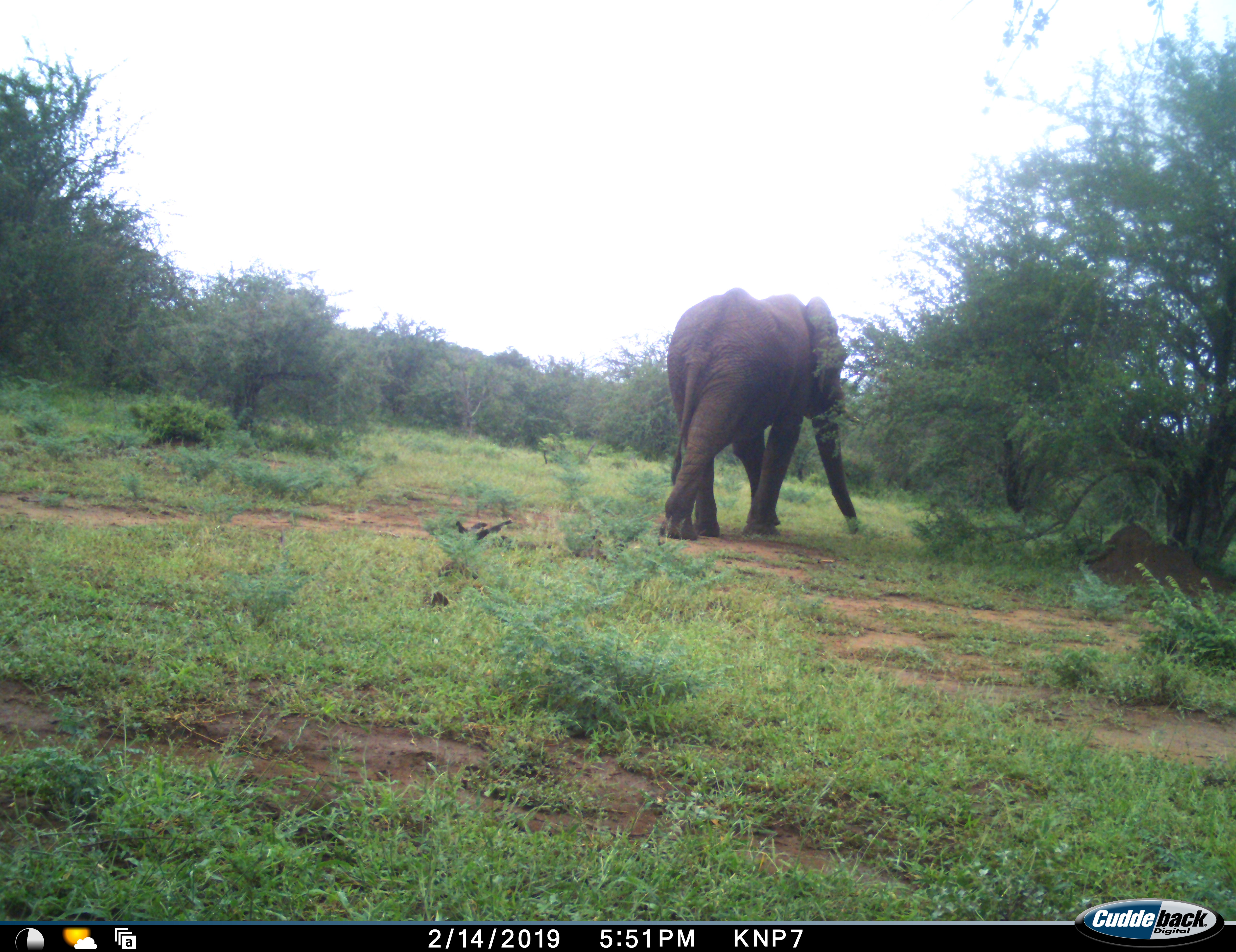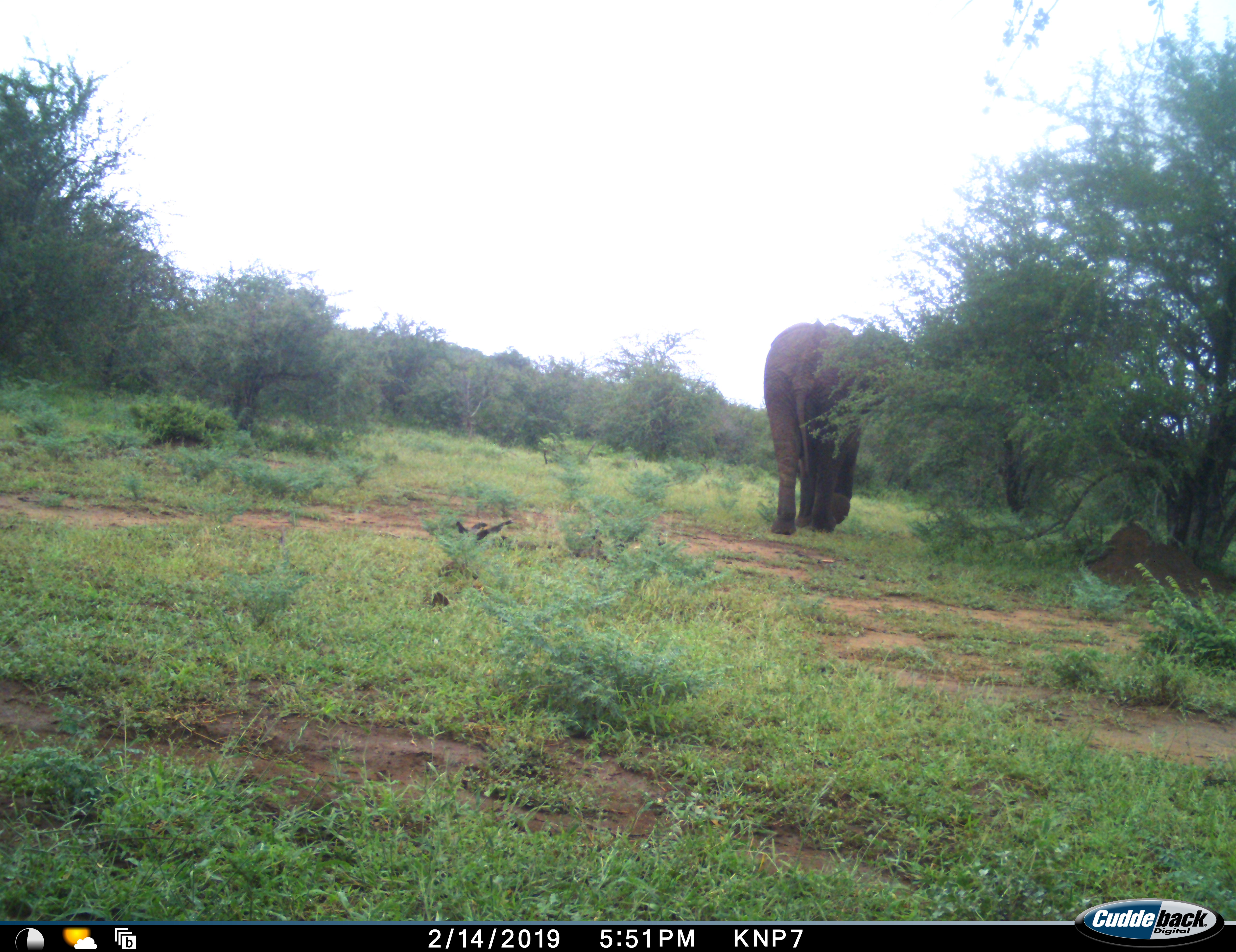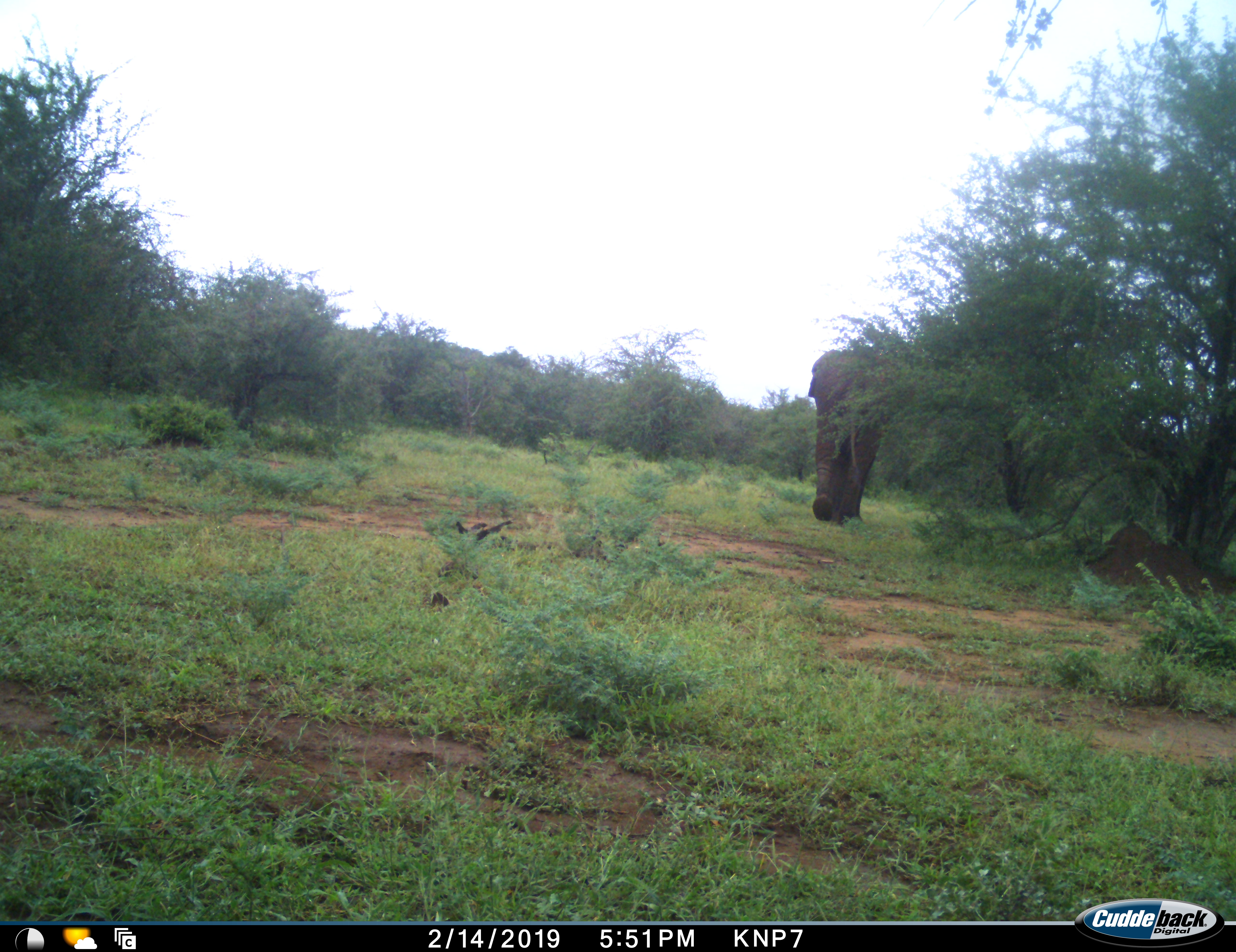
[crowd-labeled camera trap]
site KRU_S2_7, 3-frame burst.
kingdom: Animalia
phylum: Chordata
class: Mammalia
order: Proboscidea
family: Elephantidae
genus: Loxodonta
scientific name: Loxodonta africana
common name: african bush elephant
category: elephant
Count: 1.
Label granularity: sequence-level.